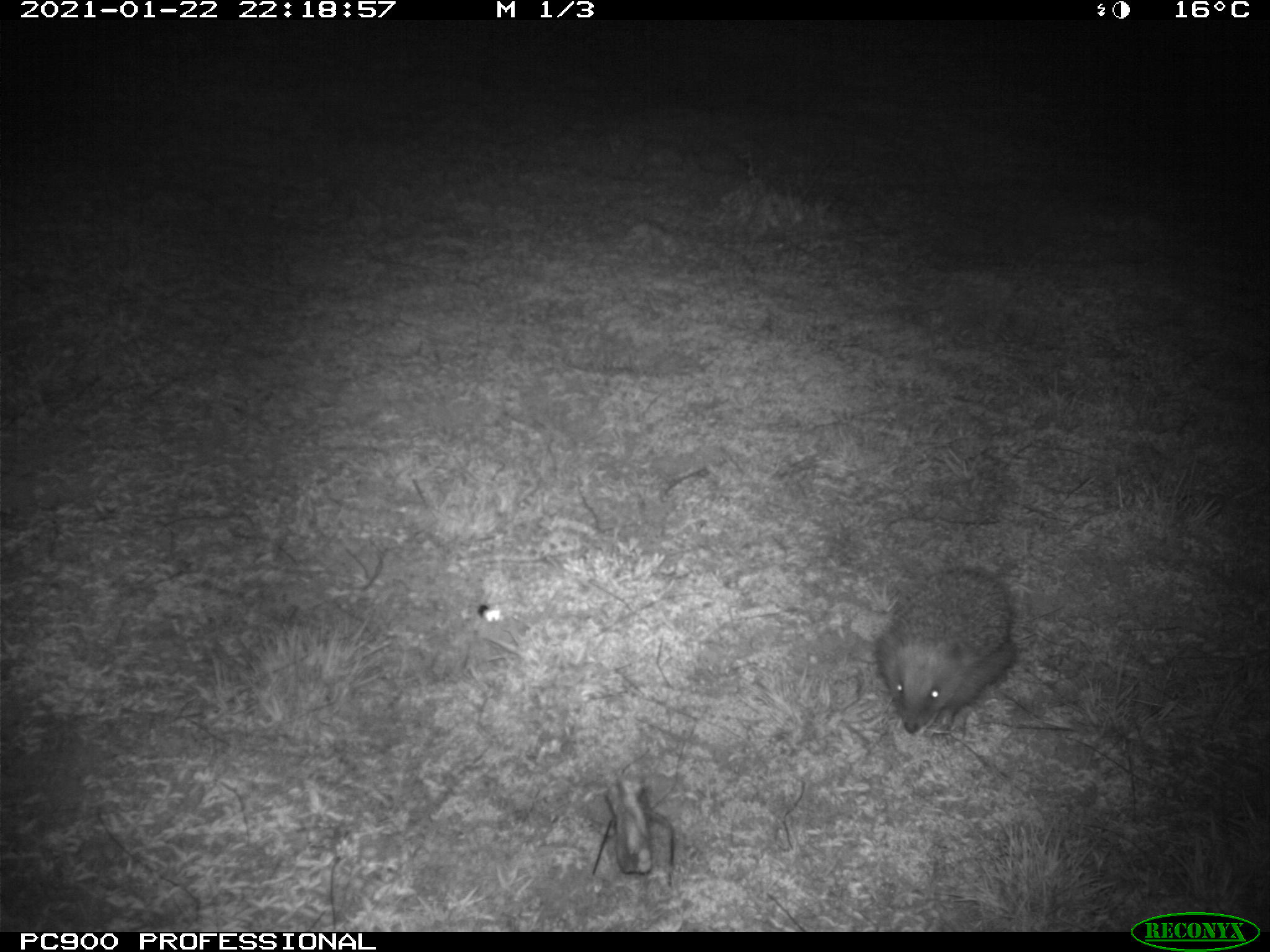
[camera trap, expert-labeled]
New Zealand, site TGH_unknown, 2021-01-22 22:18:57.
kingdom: Animalia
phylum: Chordata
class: Mammalia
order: Eulipotyphla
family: Erinaceidae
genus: Erinaceus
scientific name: Erinaceus europaeus europaeus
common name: european hedgehog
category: hedgehog